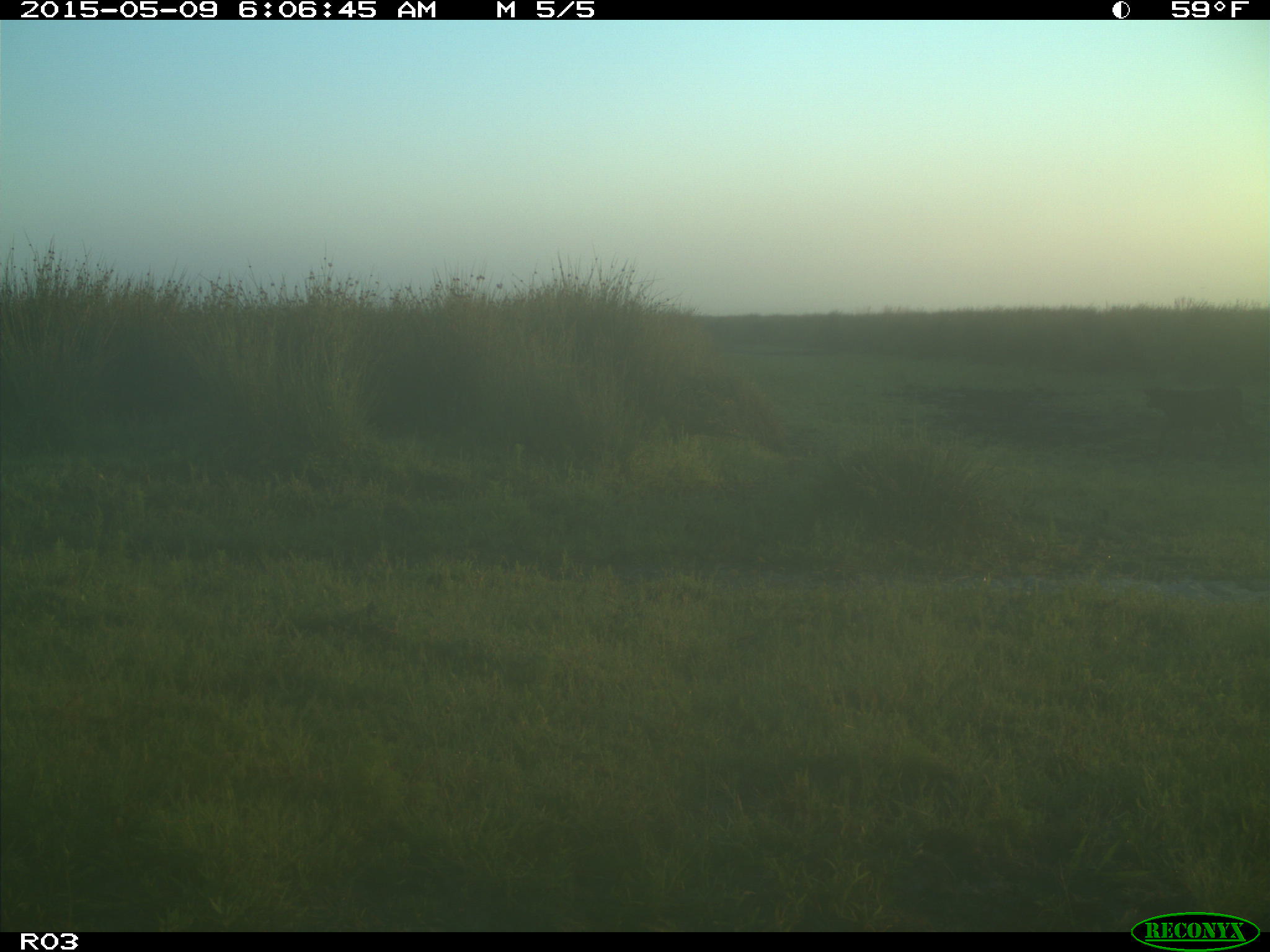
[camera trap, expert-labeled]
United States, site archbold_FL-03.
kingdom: Animalia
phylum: Chordata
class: Mammalia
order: Artiodactyla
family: Bovidae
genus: Bos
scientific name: Bos taurus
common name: domestic cow